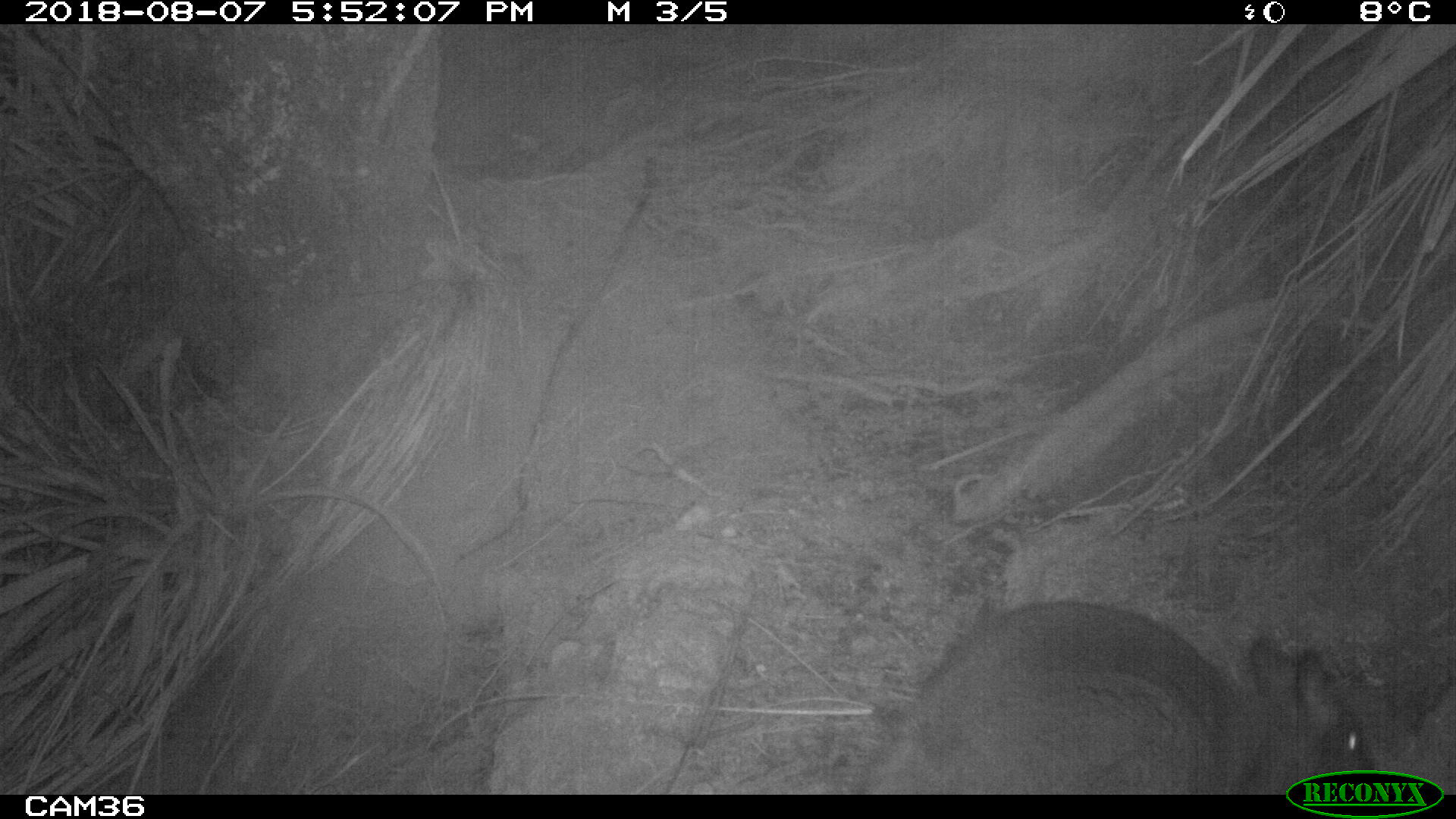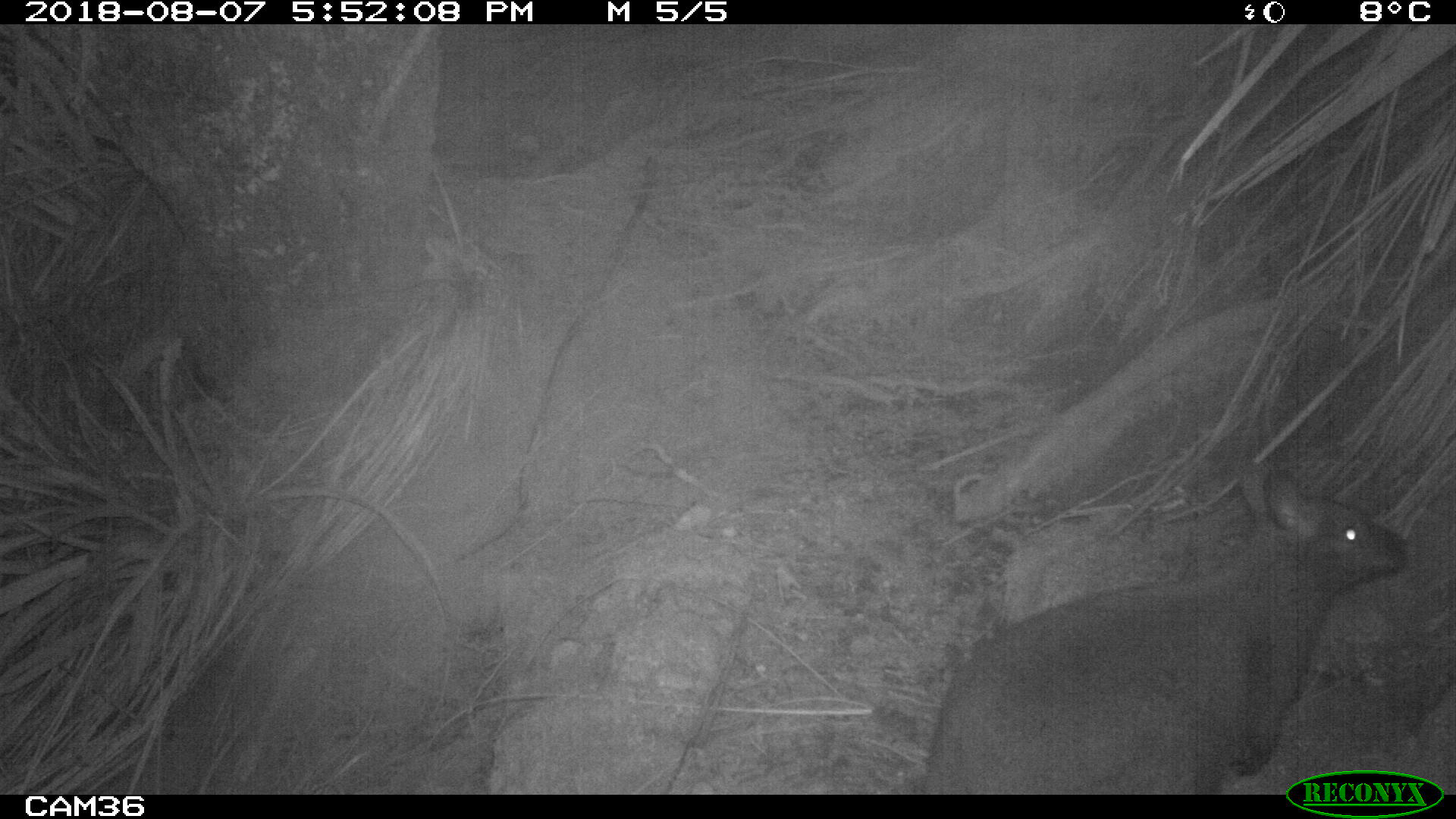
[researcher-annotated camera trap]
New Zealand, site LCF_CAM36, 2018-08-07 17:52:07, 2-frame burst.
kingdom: Animalia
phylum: Chordata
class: Mammalia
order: Diprotodontia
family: Macropodidae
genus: Notamacropus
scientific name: Notamacropus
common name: wallaby